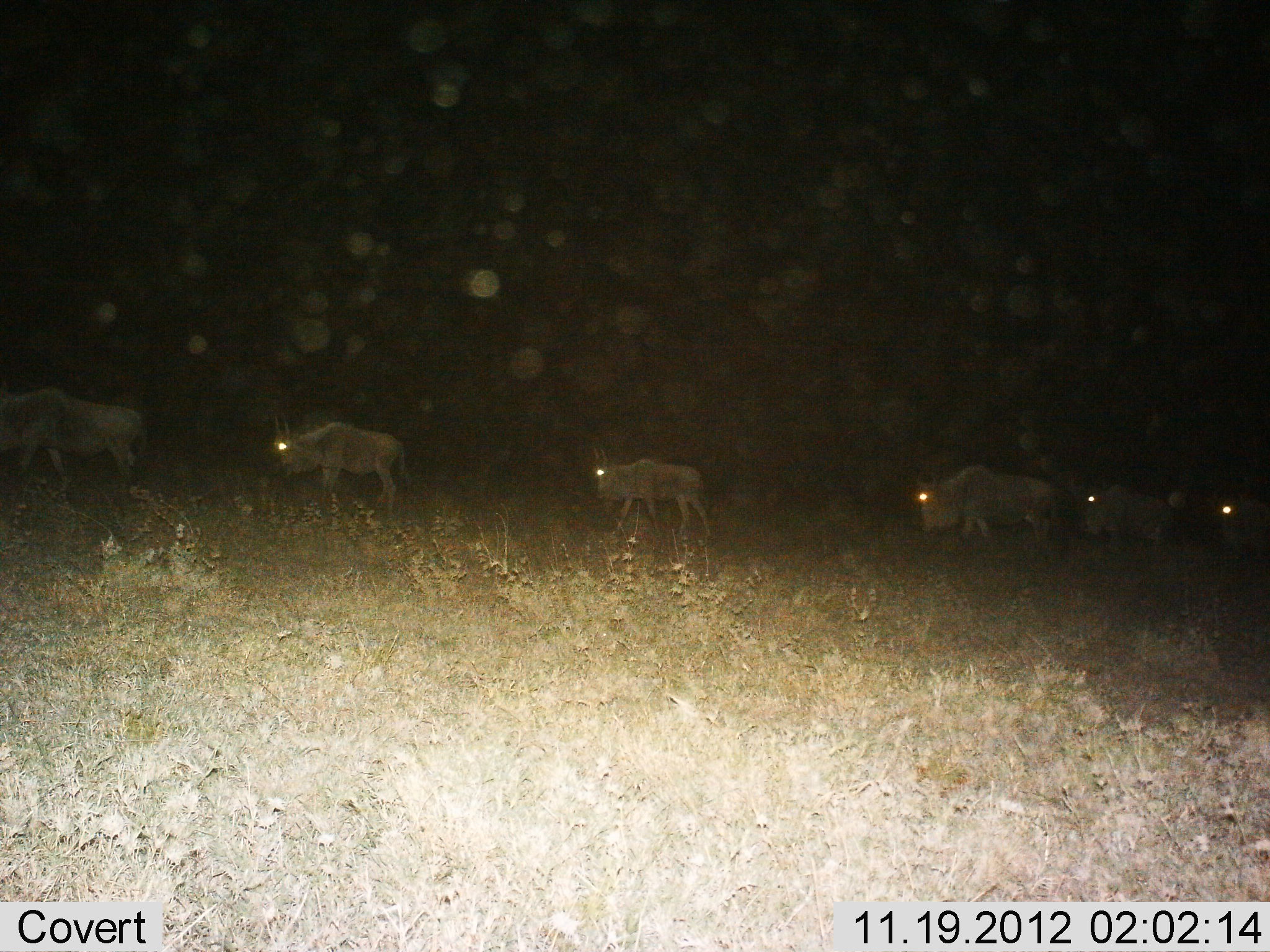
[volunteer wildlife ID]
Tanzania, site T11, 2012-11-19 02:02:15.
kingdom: Animalia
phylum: Chordata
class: Mammalia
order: Artiodactyla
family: Bovidae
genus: Connochaetes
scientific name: Connochaetes taurinus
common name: blue wildebeest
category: wildebeest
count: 6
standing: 9%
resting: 0%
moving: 91%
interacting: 0%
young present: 9%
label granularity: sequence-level